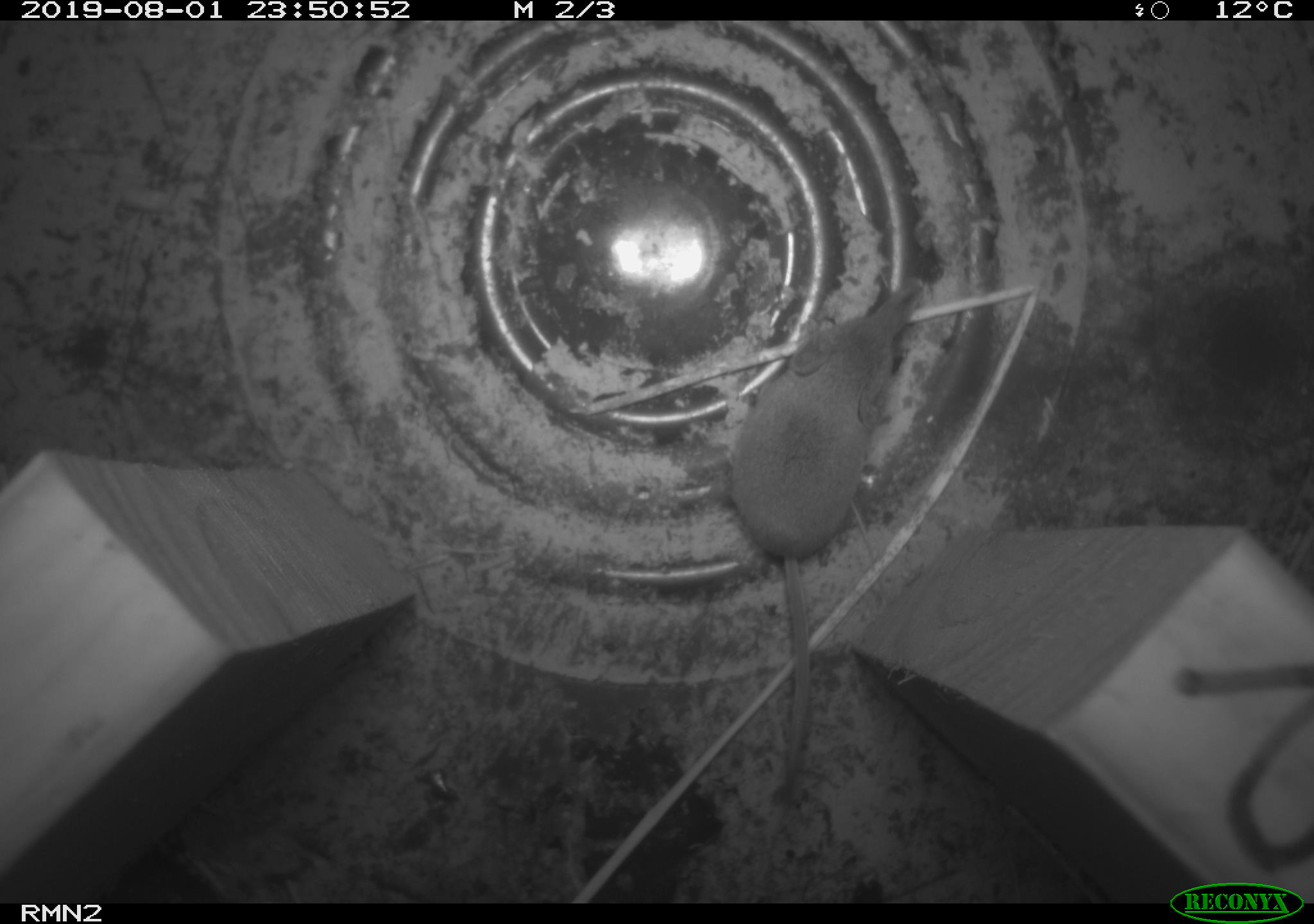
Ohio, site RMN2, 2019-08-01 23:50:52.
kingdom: Animalia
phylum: Chordata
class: Mammalia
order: Eulipotyphla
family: Soricidae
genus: Sorex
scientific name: Sorex cinereus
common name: masked shrew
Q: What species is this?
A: Masked shrew (Sorex cinereus).